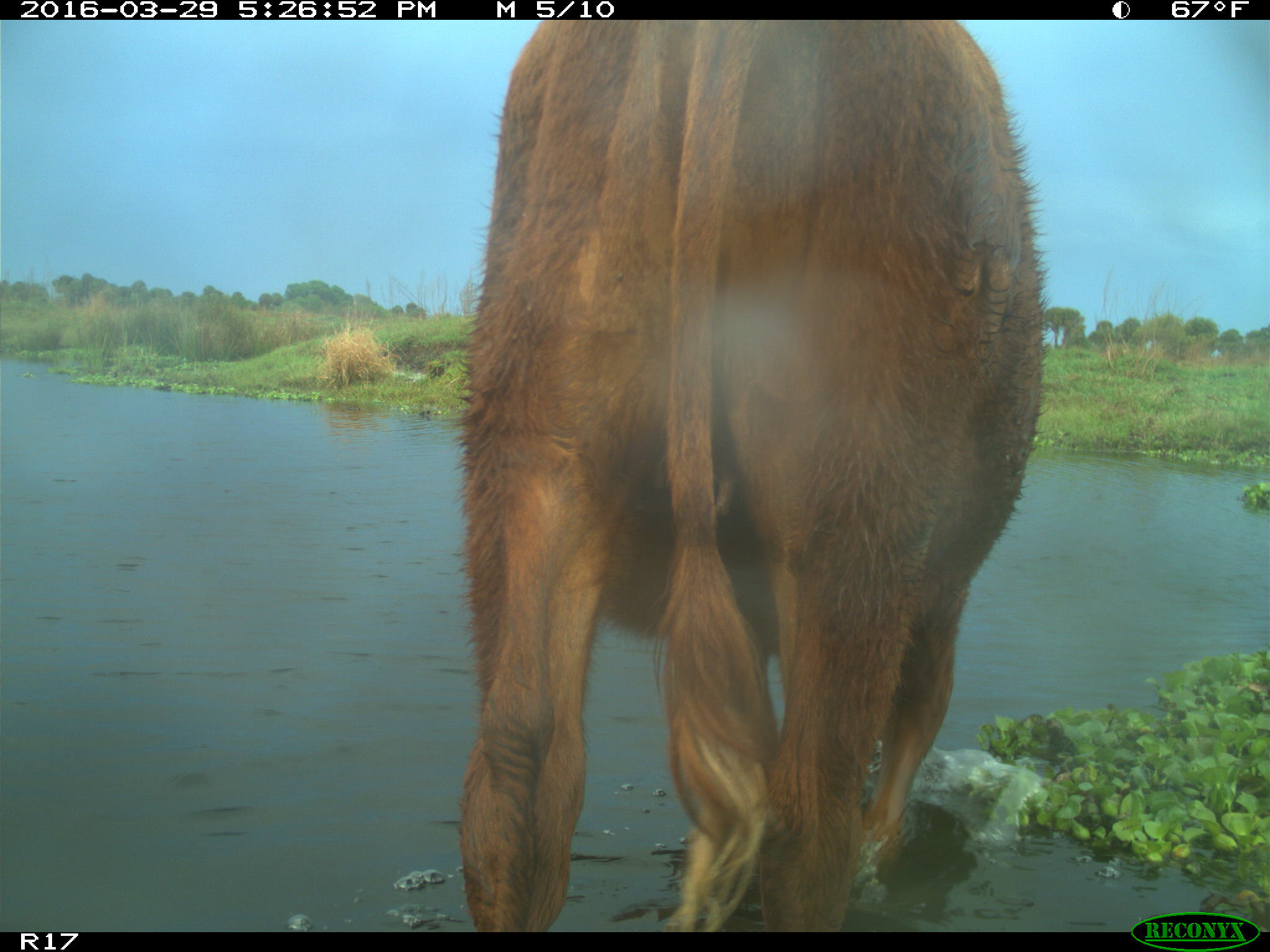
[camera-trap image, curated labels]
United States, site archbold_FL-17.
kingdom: Animalia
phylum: Chordata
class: Mammalia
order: Artiodactyla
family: Bovidae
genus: Bos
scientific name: Bos taurus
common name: domestic cow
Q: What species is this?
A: Bos taurus (domestic cow).